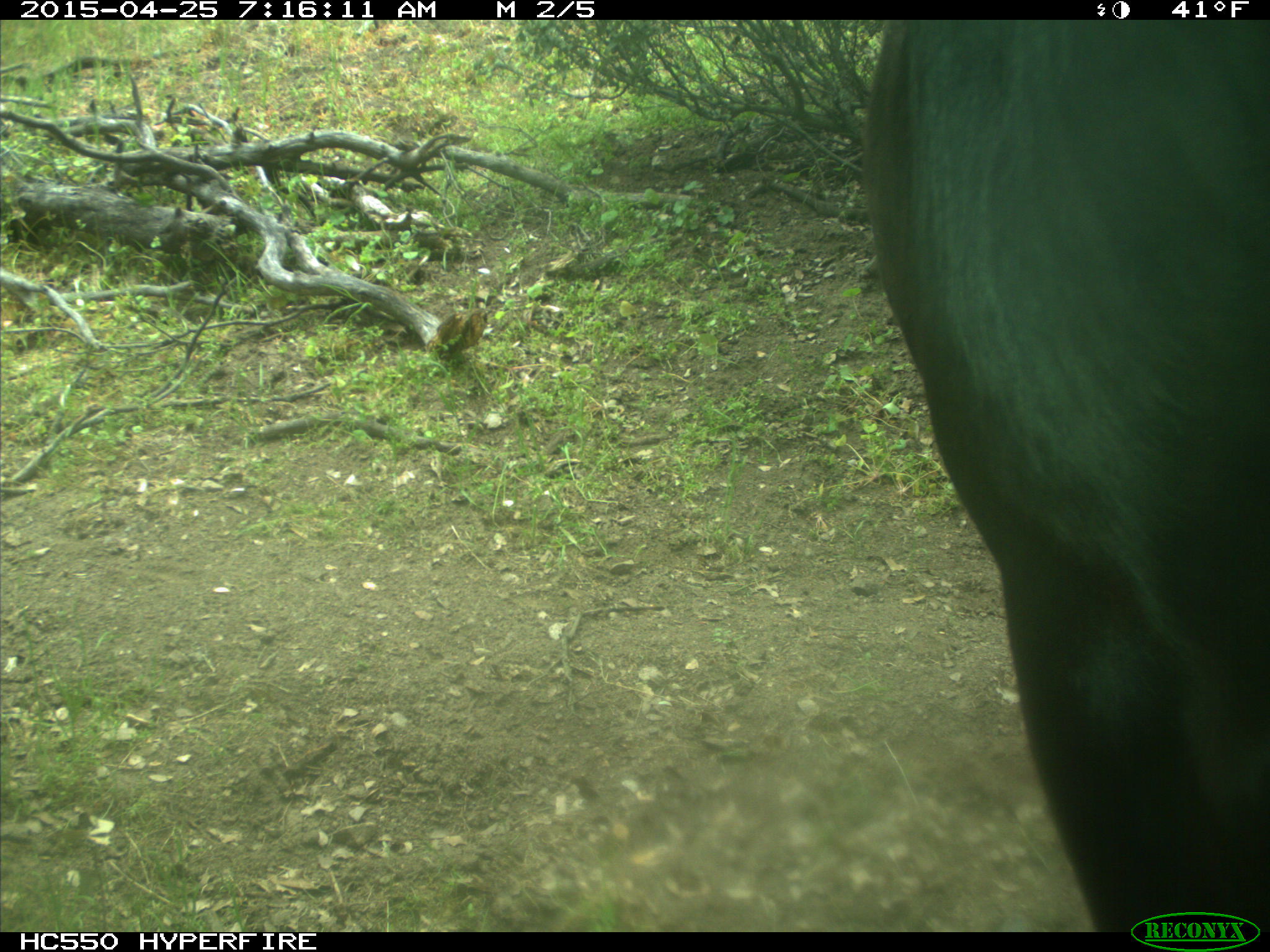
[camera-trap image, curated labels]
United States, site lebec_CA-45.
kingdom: Animalia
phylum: Chordata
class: Mammalia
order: Artiodactyla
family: Bovidae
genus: Bos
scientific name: Bos taurus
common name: domestic cow